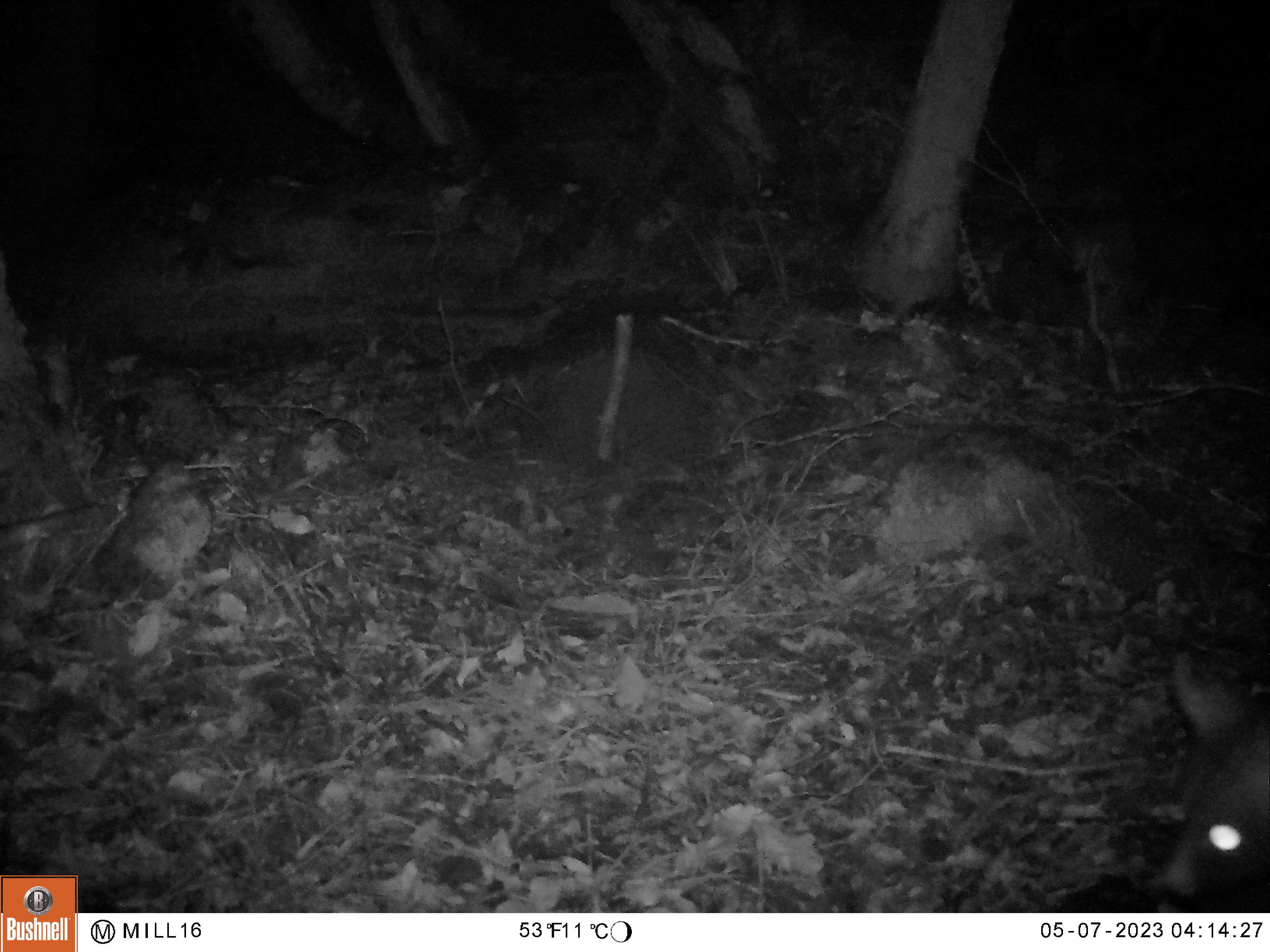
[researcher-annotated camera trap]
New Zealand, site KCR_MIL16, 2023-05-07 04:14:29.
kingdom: Animalia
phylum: Chordata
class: Mammalia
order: Diprotodontia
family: Phalangeridae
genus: Trichosurus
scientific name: Trichosurus vulpecula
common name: common brushtail possum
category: possum